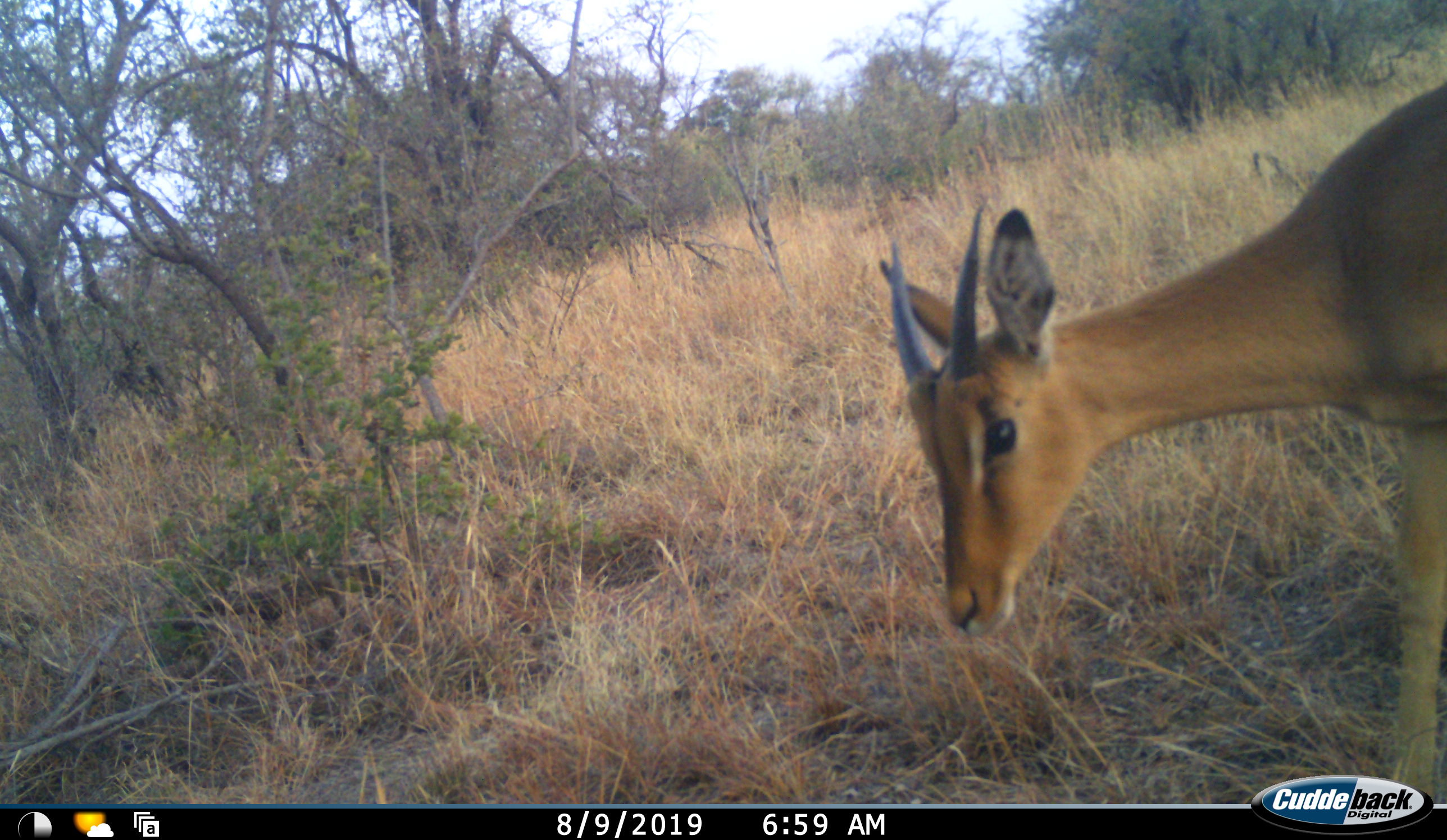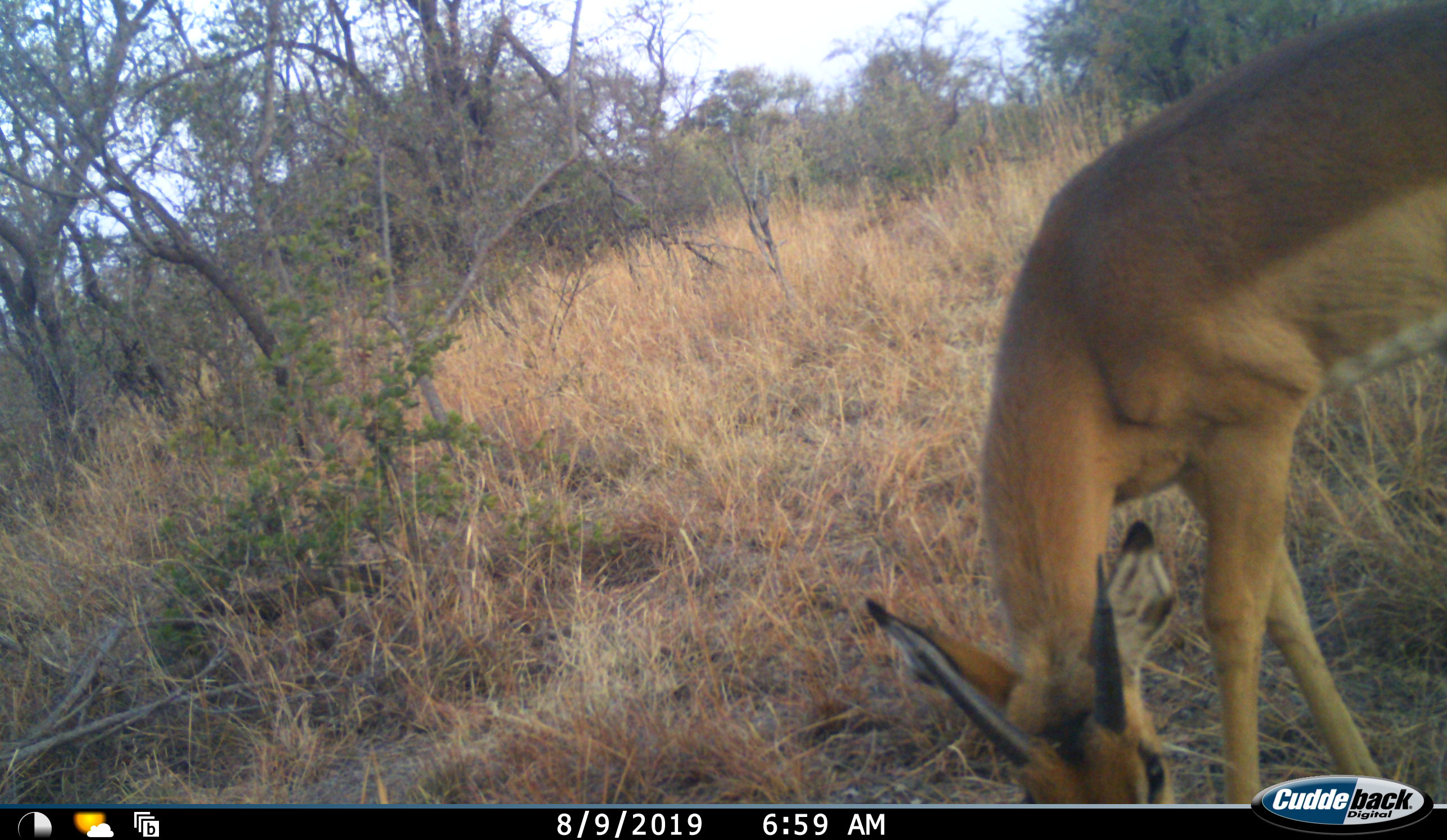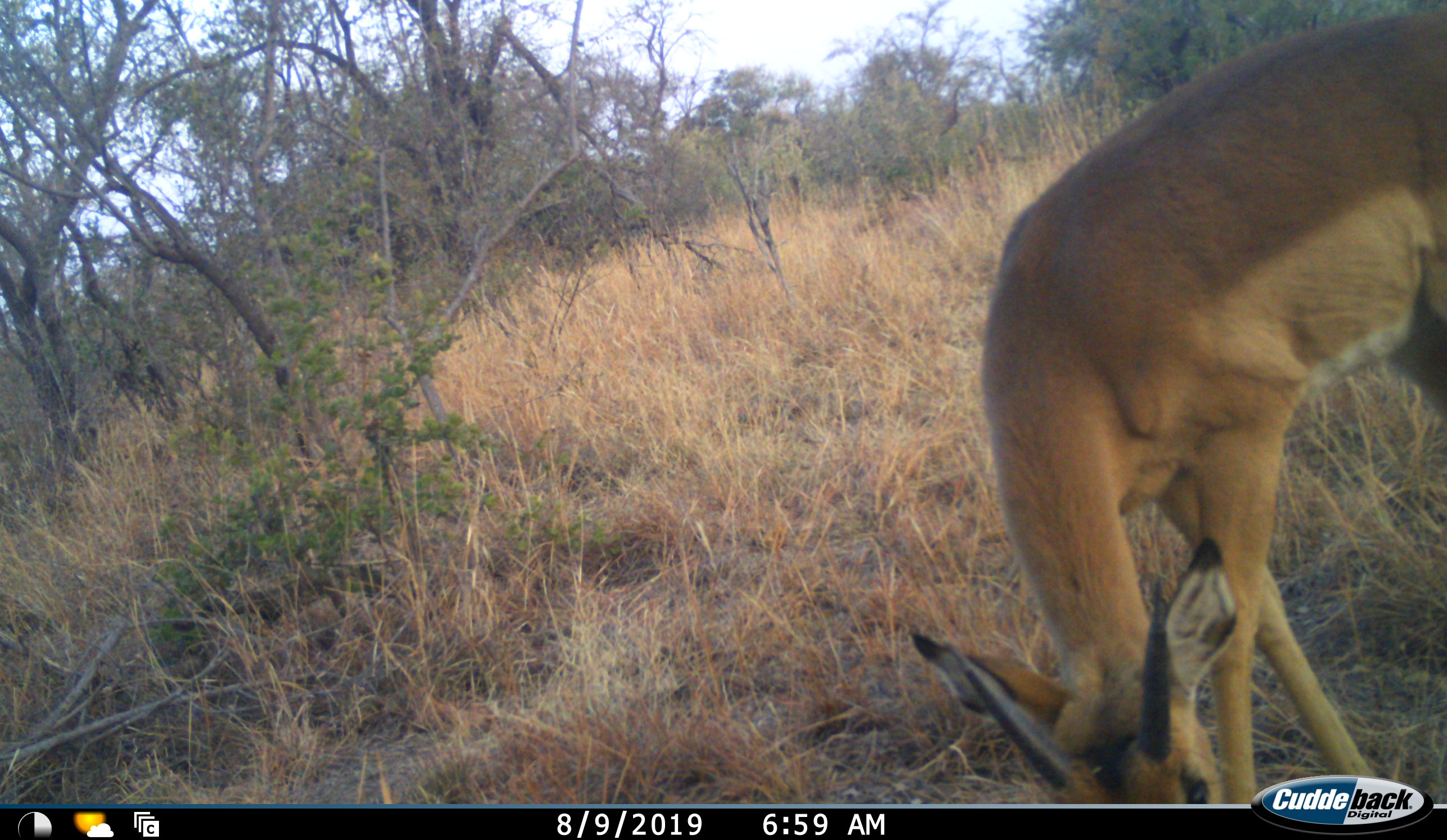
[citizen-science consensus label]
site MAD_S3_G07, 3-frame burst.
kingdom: Animalia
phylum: Chordata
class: Mammalia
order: Artiodactyla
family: Bovidae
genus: Aepyceros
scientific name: Aepyceros melampus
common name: impala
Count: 1.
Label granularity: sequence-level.